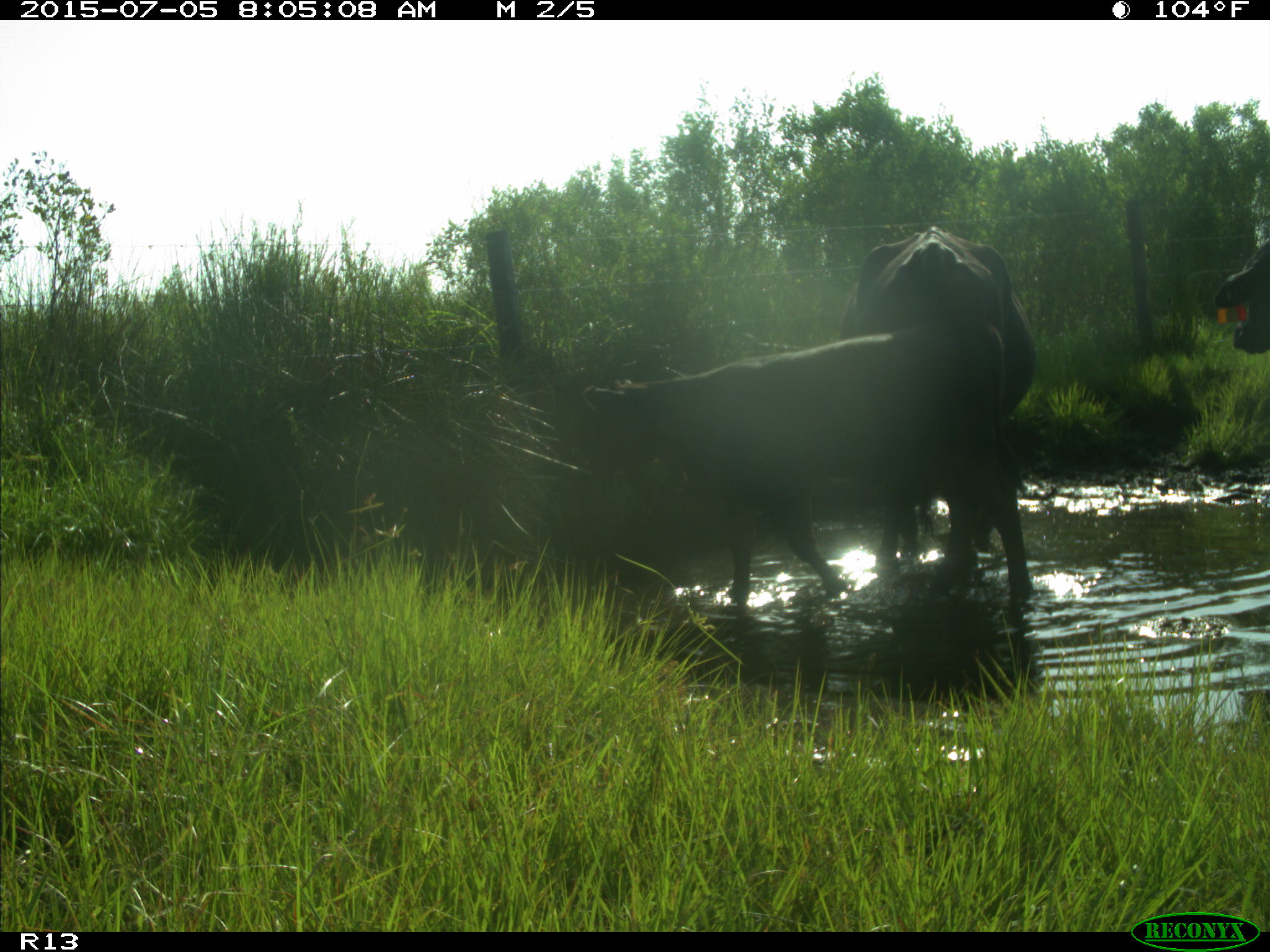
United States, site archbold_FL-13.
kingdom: Animalia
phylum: Chordata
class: Mammalia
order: Artiodactyla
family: Bovidae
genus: Bos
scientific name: Bos taurus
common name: domestic cow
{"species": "Bos taurus (domestic cow)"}